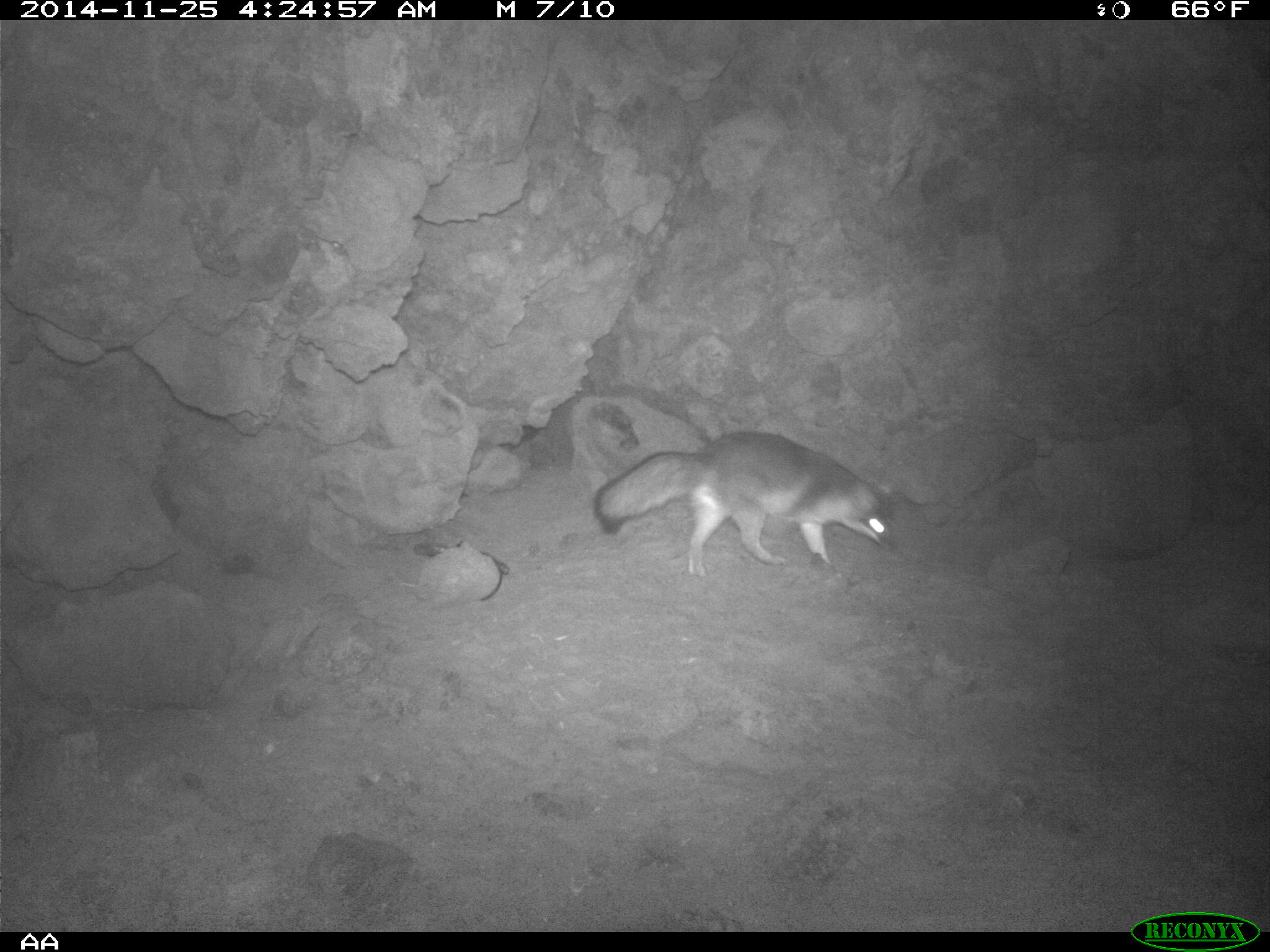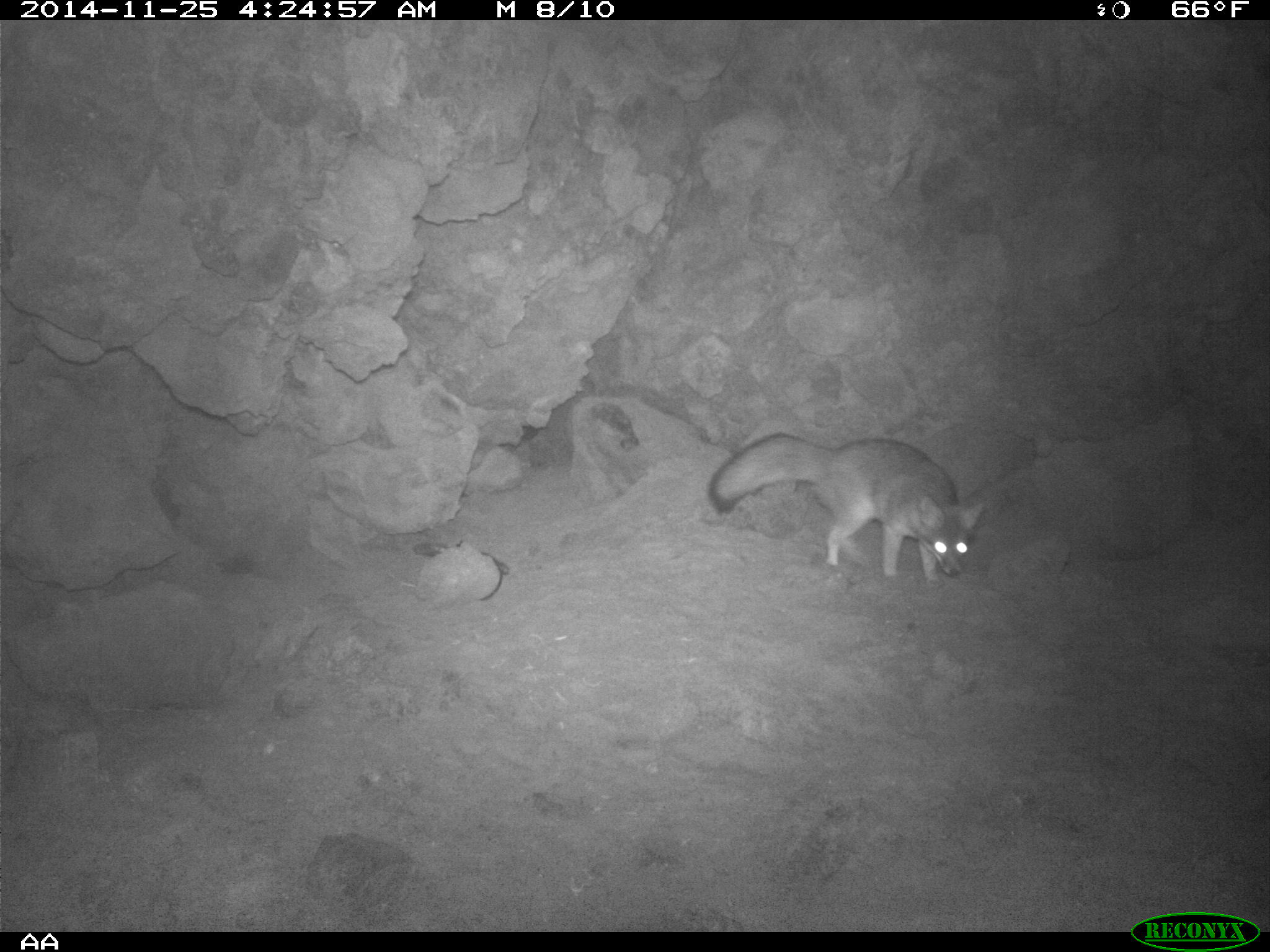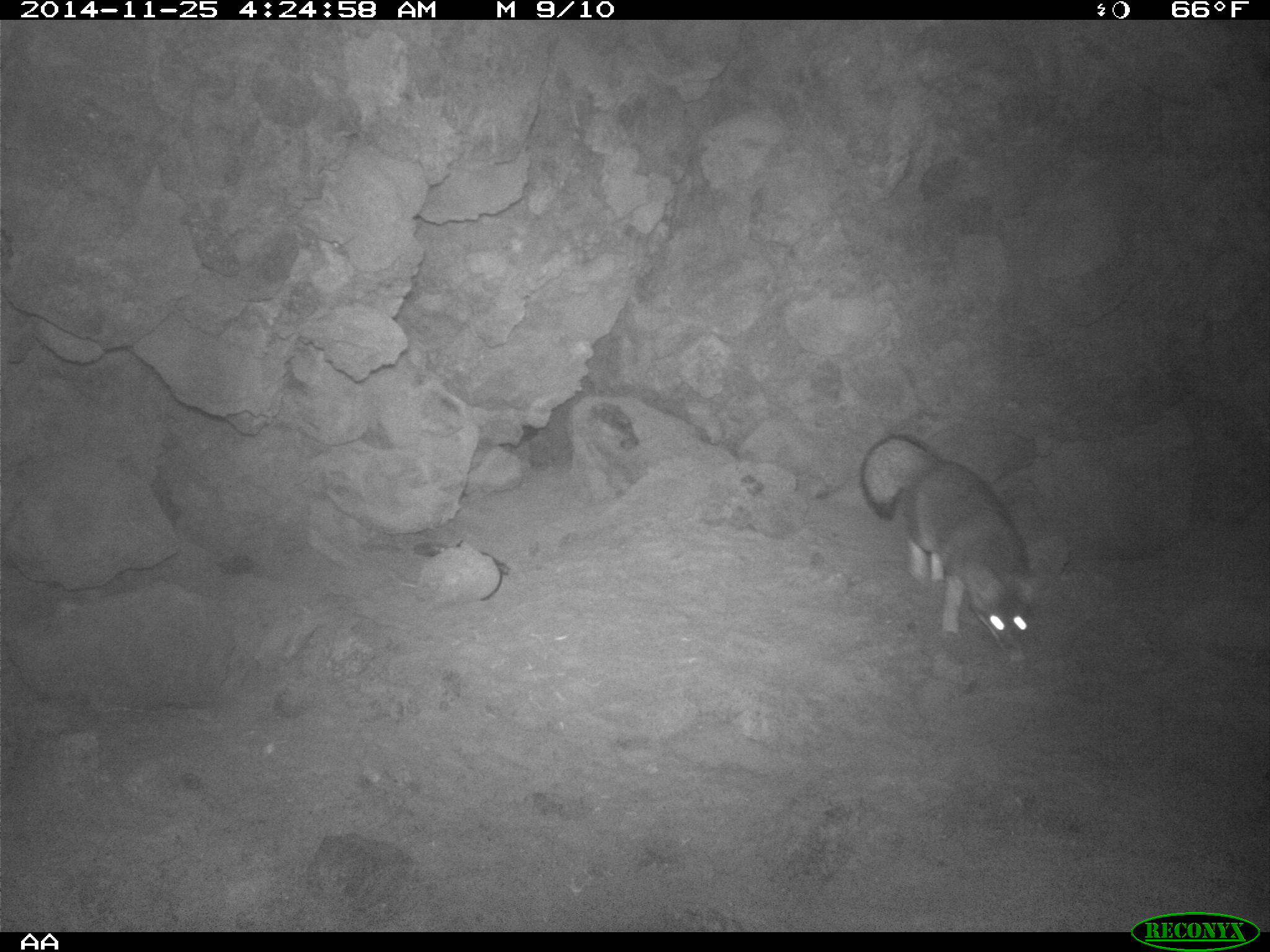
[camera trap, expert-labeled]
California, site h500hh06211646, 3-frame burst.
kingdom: Animalia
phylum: Chordata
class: Mammalia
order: Carnivora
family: Canidae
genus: Urocyon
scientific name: Urocyon littoralis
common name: island fox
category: fox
Fox (island fox) (Urocyon littoralis).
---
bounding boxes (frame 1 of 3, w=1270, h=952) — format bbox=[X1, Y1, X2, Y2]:
fox: bbox=[593, 430, 896, 578]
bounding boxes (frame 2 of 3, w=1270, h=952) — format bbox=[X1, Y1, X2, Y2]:
fox: bbox=[708, 431, 983, 589]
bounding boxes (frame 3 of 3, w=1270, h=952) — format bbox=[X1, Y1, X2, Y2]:
fox: bbox=[859, 431, 1041, 674]